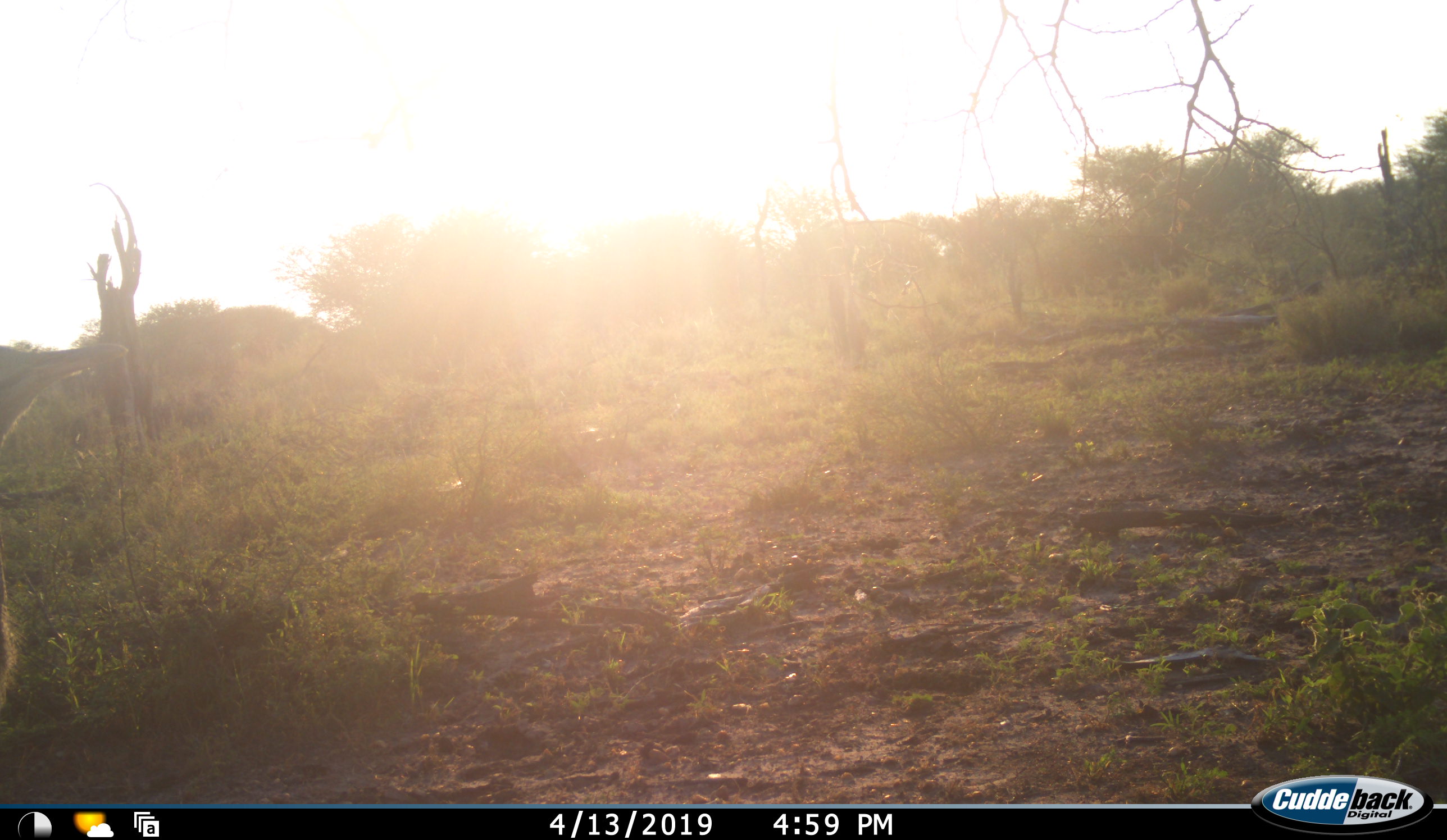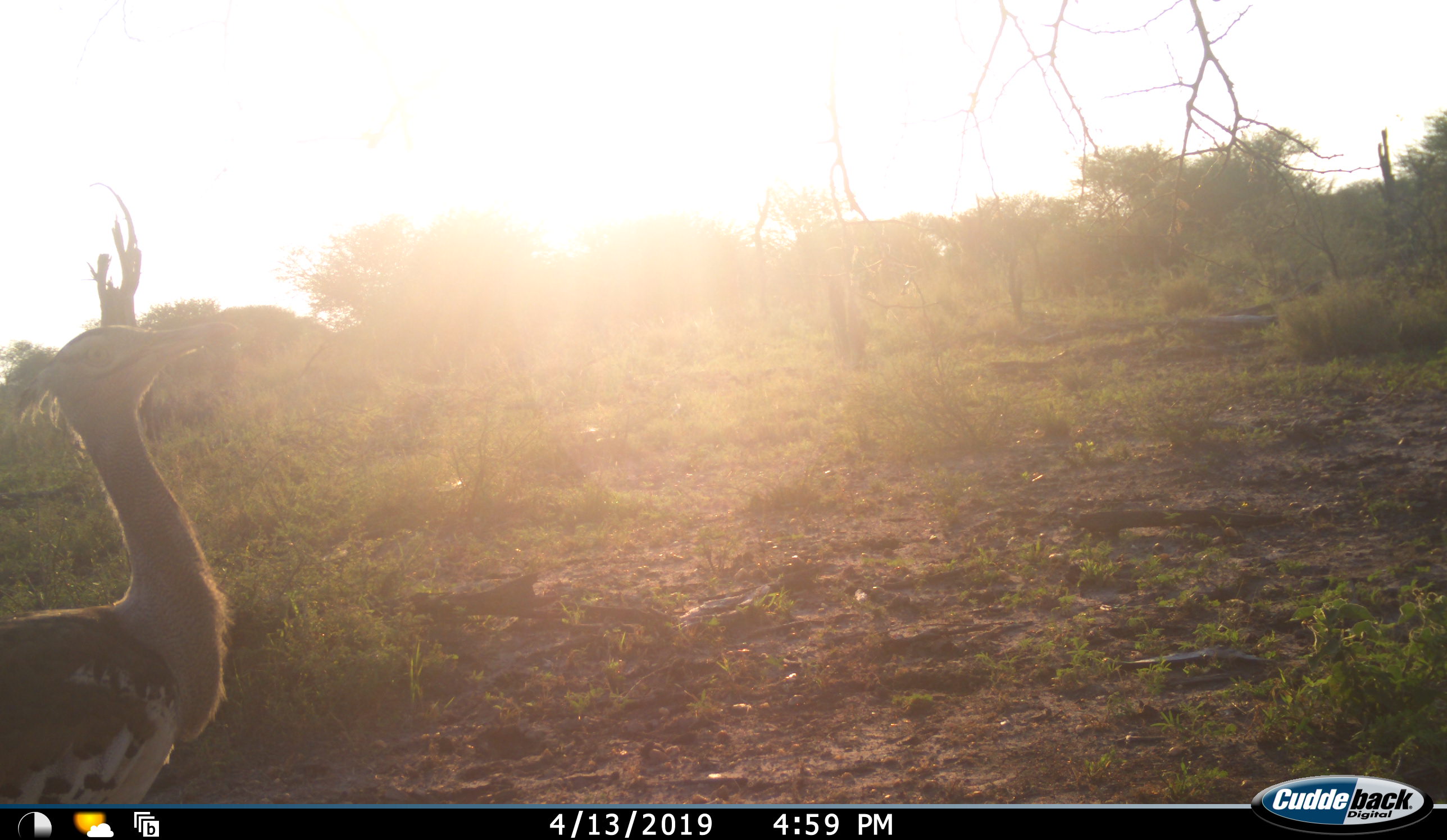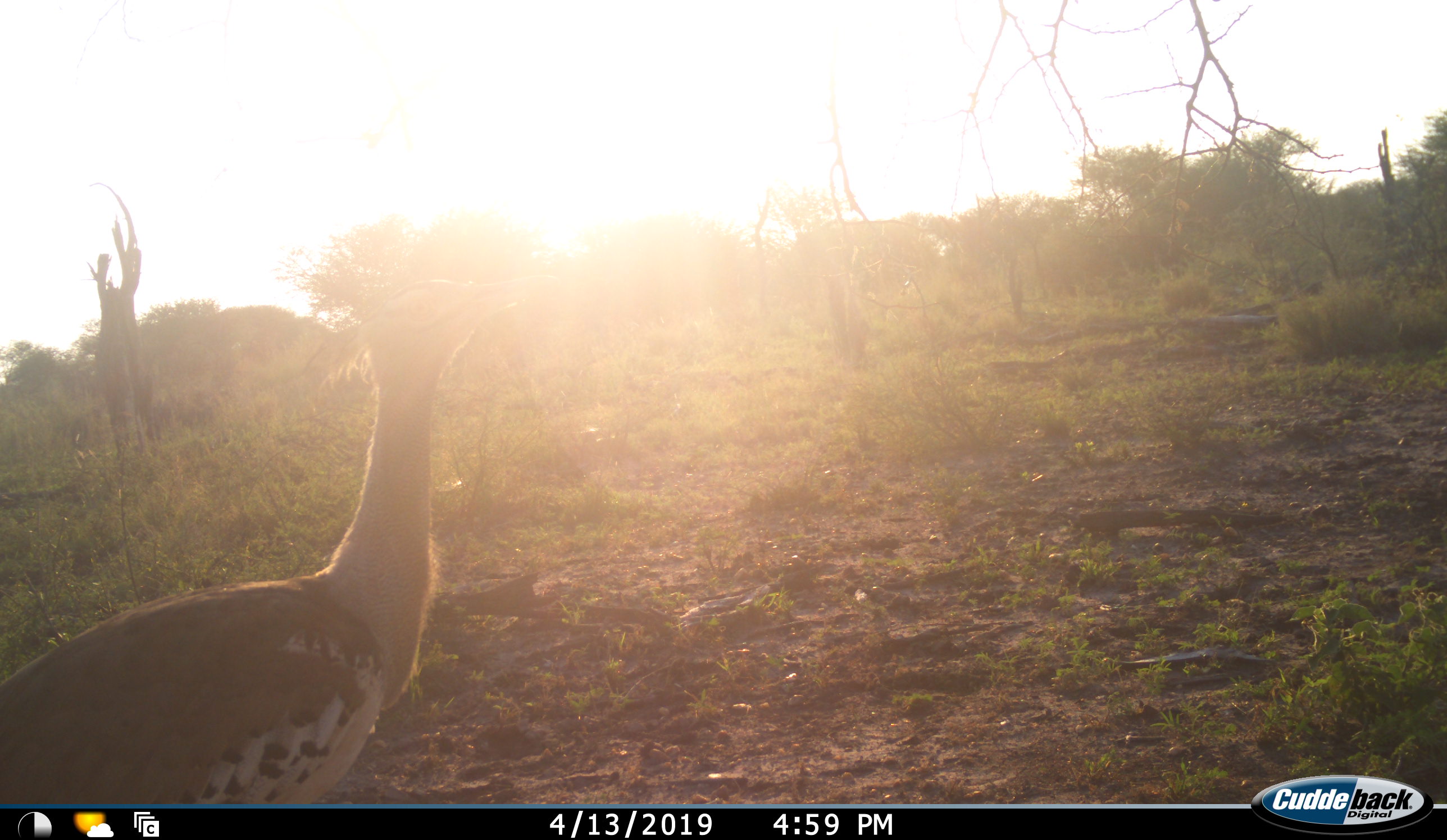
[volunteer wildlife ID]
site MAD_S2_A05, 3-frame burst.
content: unidentified animal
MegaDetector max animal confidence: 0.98